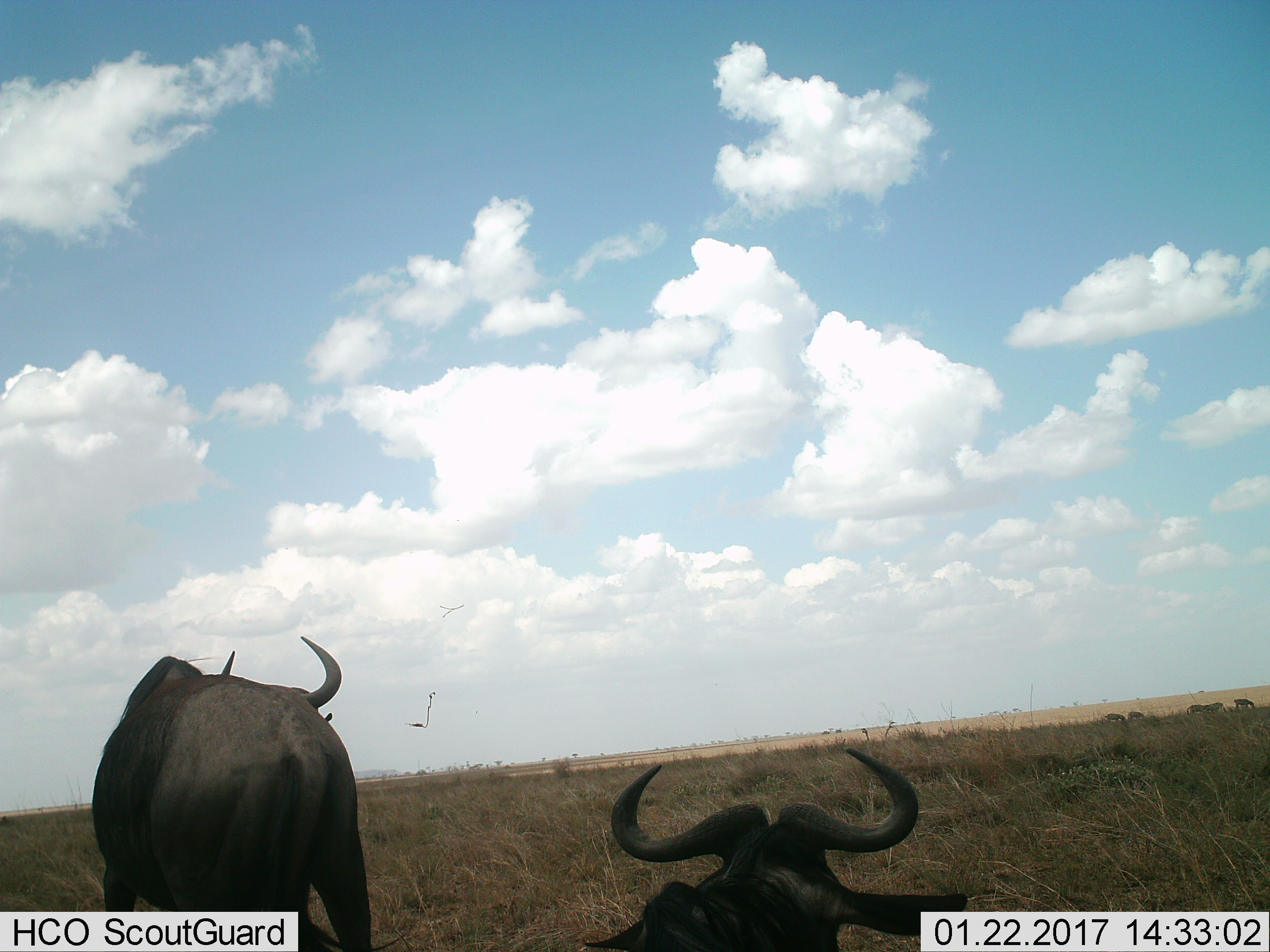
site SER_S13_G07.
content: unidentified animal